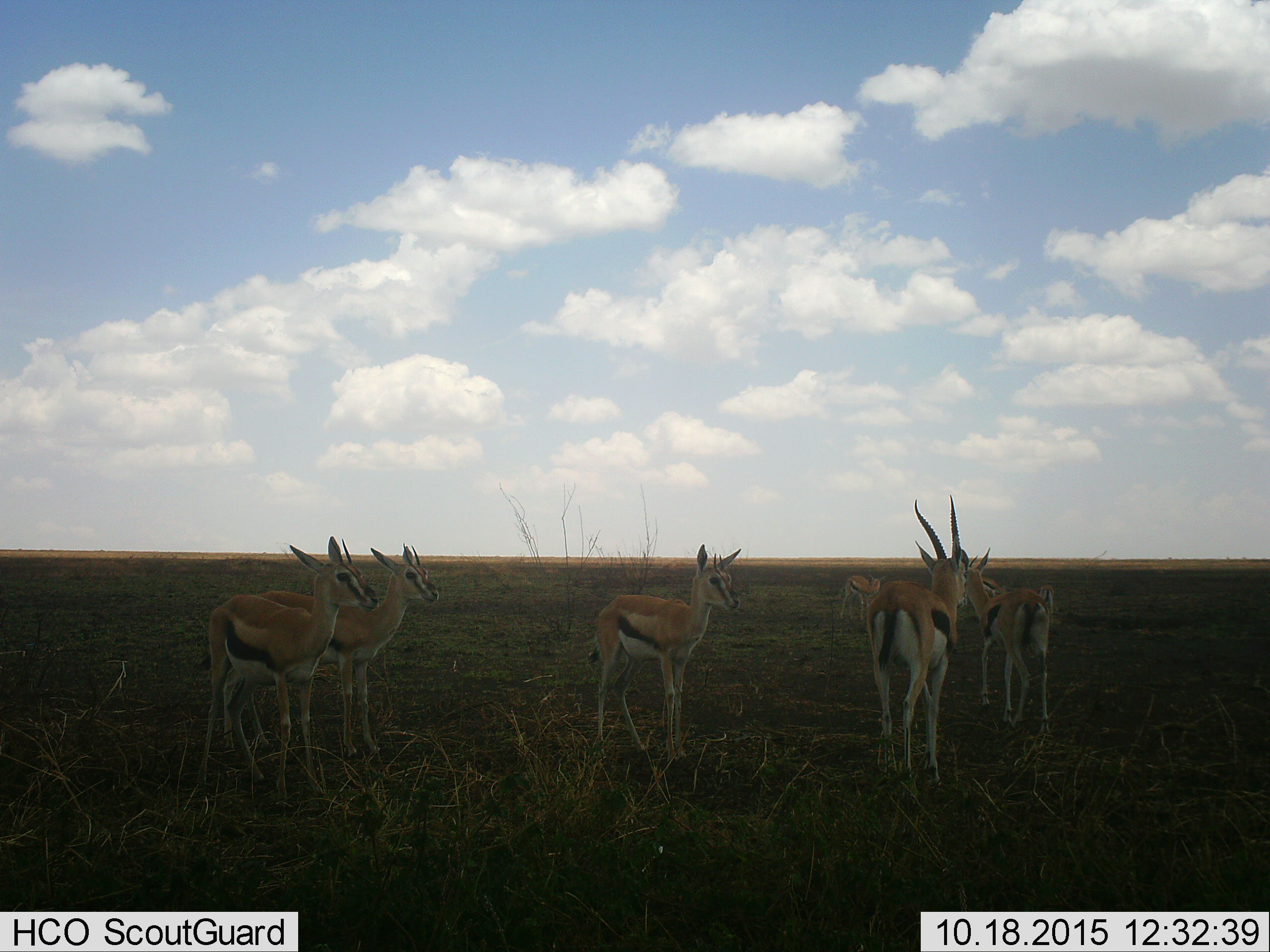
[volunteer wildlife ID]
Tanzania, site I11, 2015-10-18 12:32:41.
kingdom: Animalia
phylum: Chordata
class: Mammalia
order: Artiodactyla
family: Bovidae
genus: Eudorcas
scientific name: Eudorcas thomsonii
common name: thomson's gazelle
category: gazellethomsons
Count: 7.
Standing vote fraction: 100%.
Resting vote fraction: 0%.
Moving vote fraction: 10%.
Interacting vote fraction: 0%.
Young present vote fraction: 0%.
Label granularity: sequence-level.